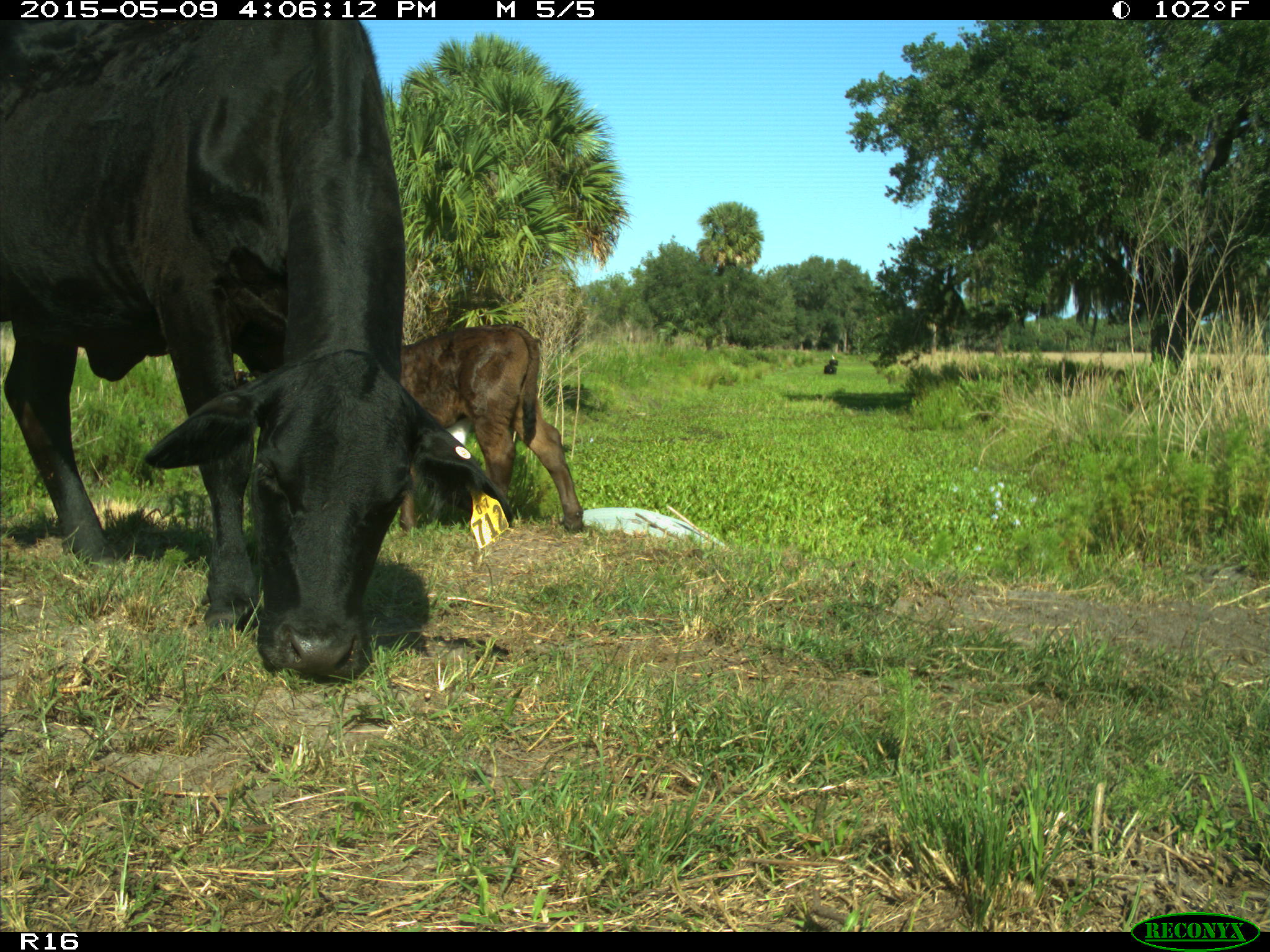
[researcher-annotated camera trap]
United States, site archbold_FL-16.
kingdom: Animalia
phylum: Chordata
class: Mammalia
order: Artiodactyla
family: Bovidae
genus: Bos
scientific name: Bos taurus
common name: domestic cow